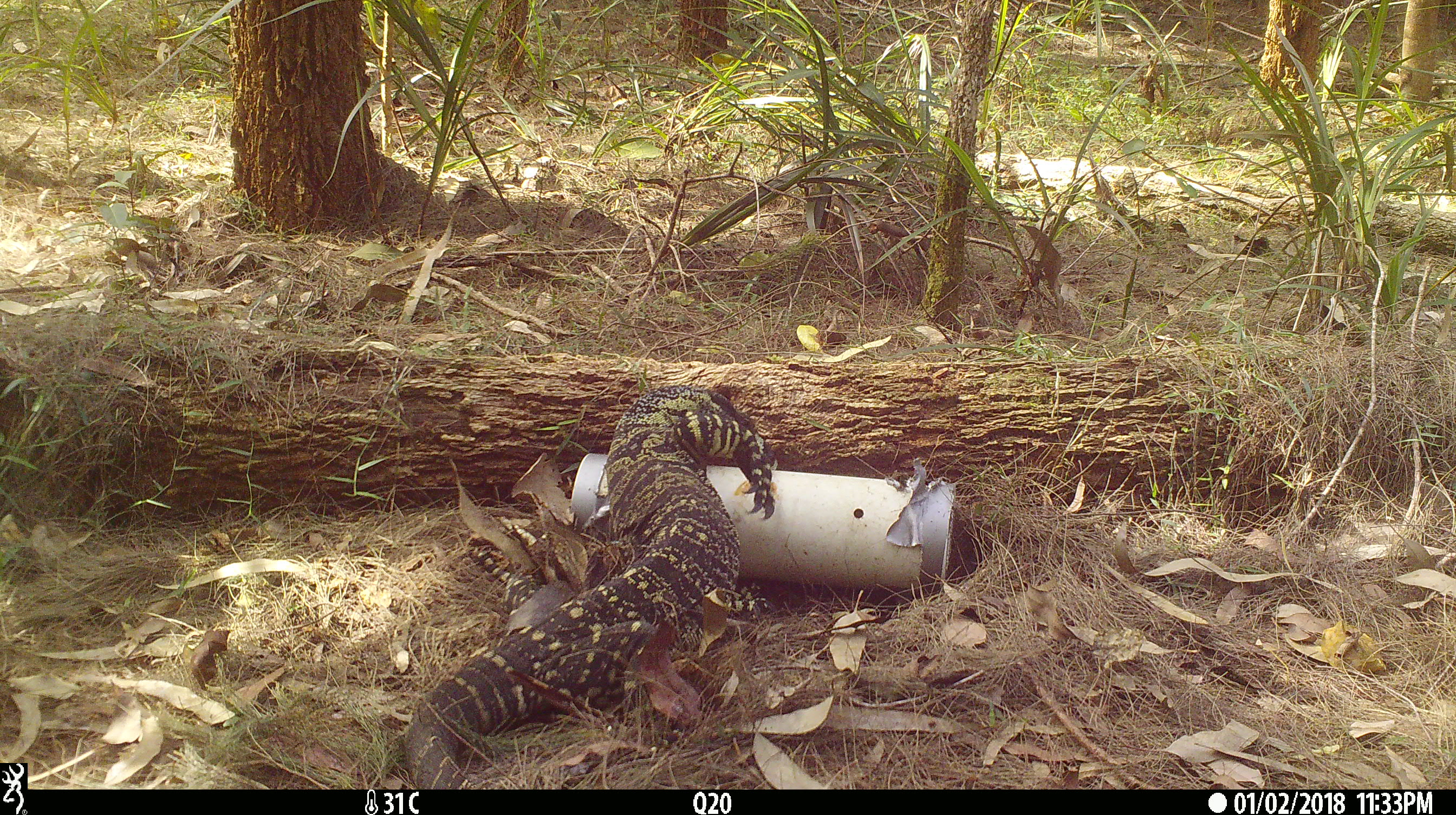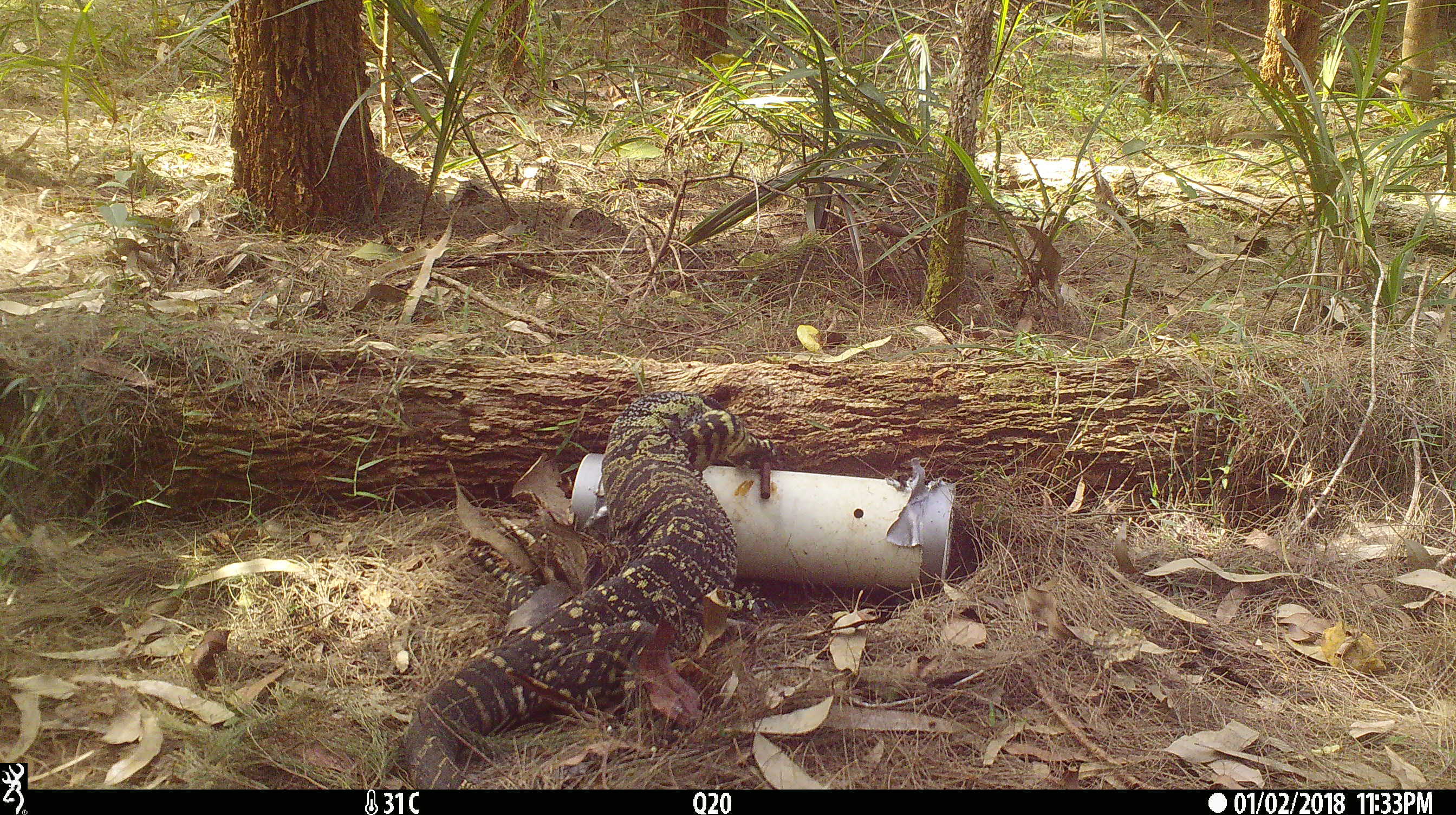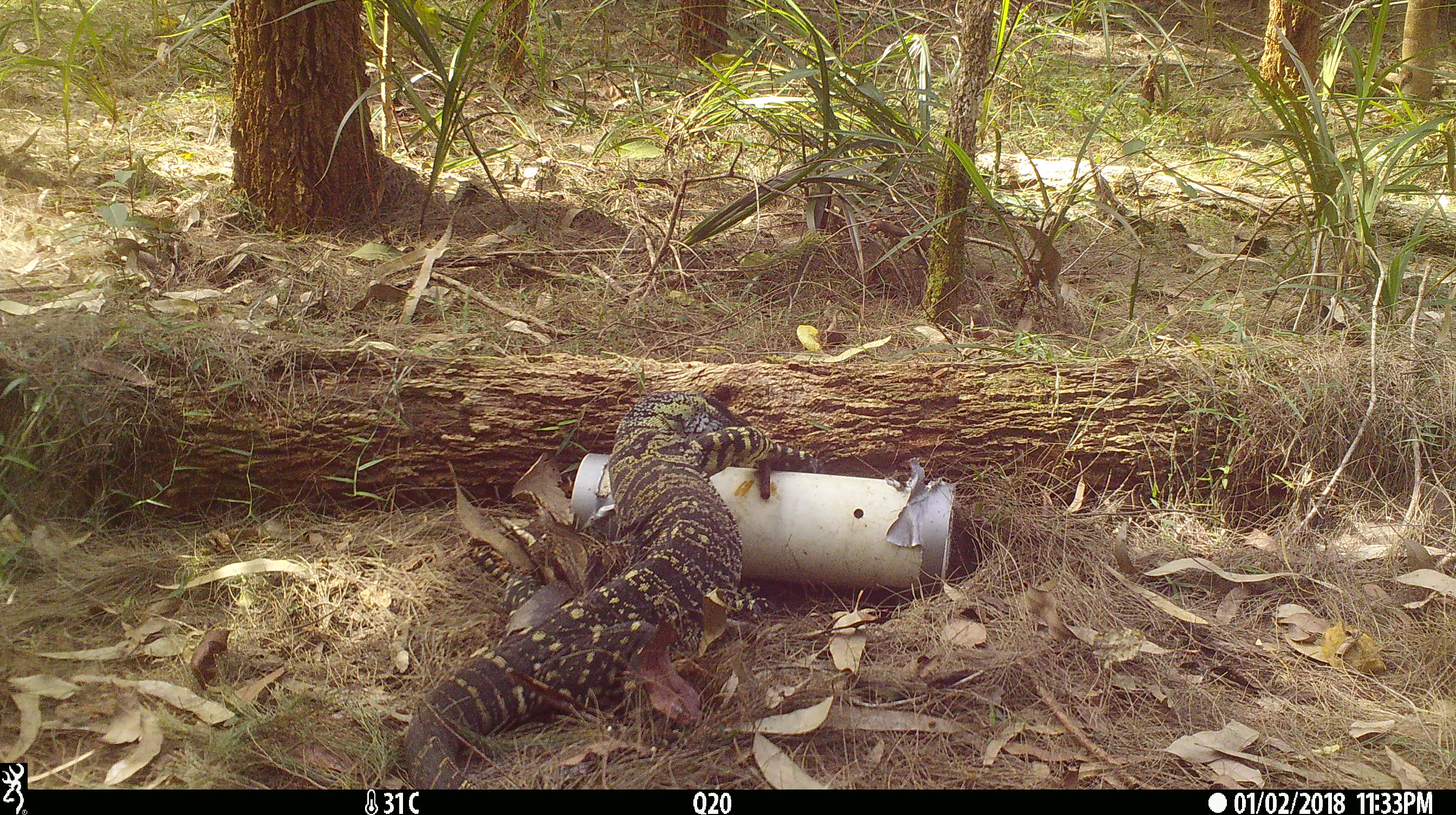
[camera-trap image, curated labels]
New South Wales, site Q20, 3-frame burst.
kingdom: Animalia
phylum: Chordata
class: Reptilia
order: Squamata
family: Varanidae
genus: Varanus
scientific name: Varanus varius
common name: lace monitor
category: goanna